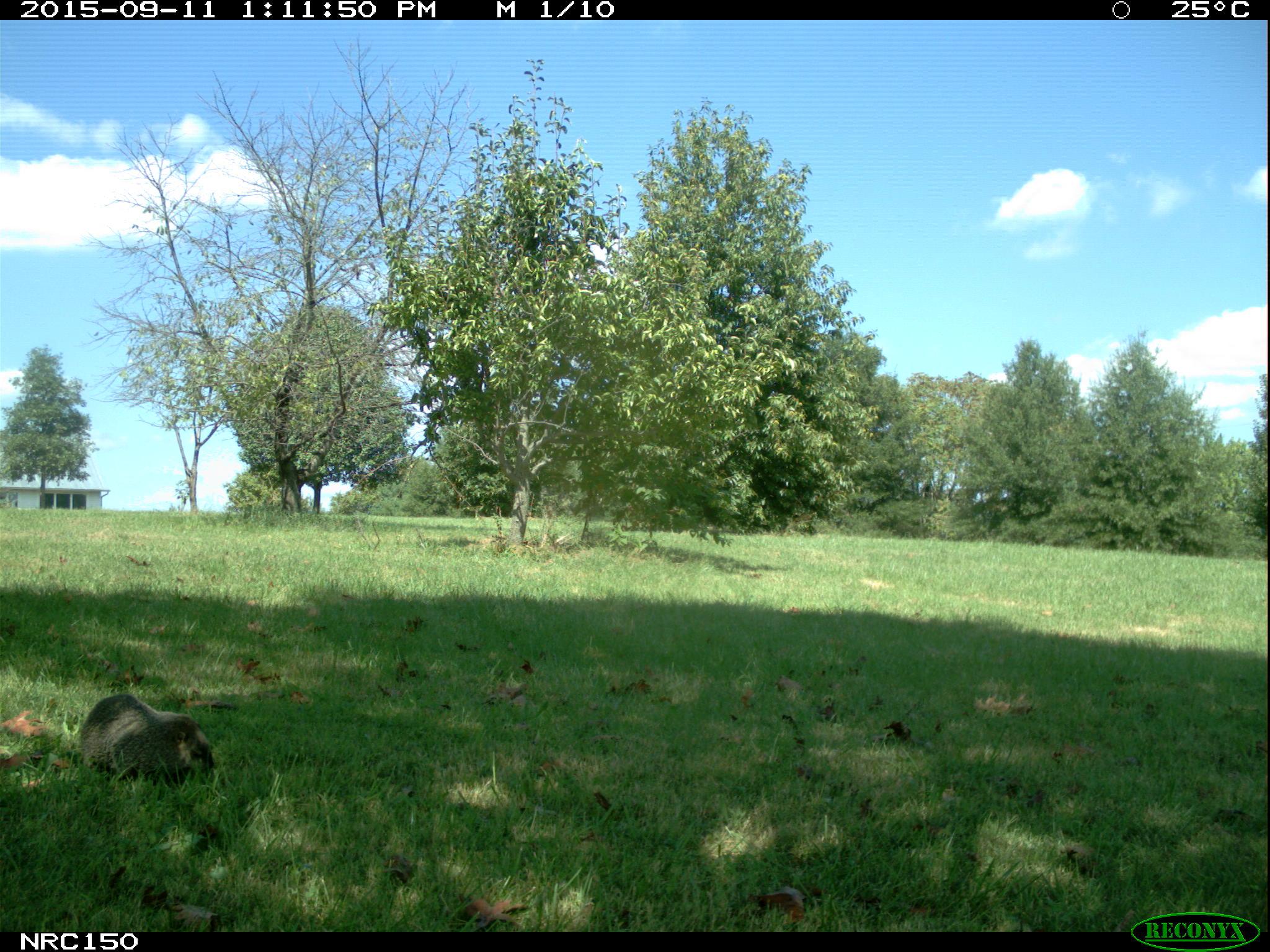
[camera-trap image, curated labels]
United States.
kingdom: Animalia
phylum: Chordata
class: Mammalia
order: Rodentia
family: Sciuridae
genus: Marmota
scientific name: Marmota monax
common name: woodchuck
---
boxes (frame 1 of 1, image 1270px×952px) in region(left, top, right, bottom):
Woodchuck: region(72, 690, 223, 791)